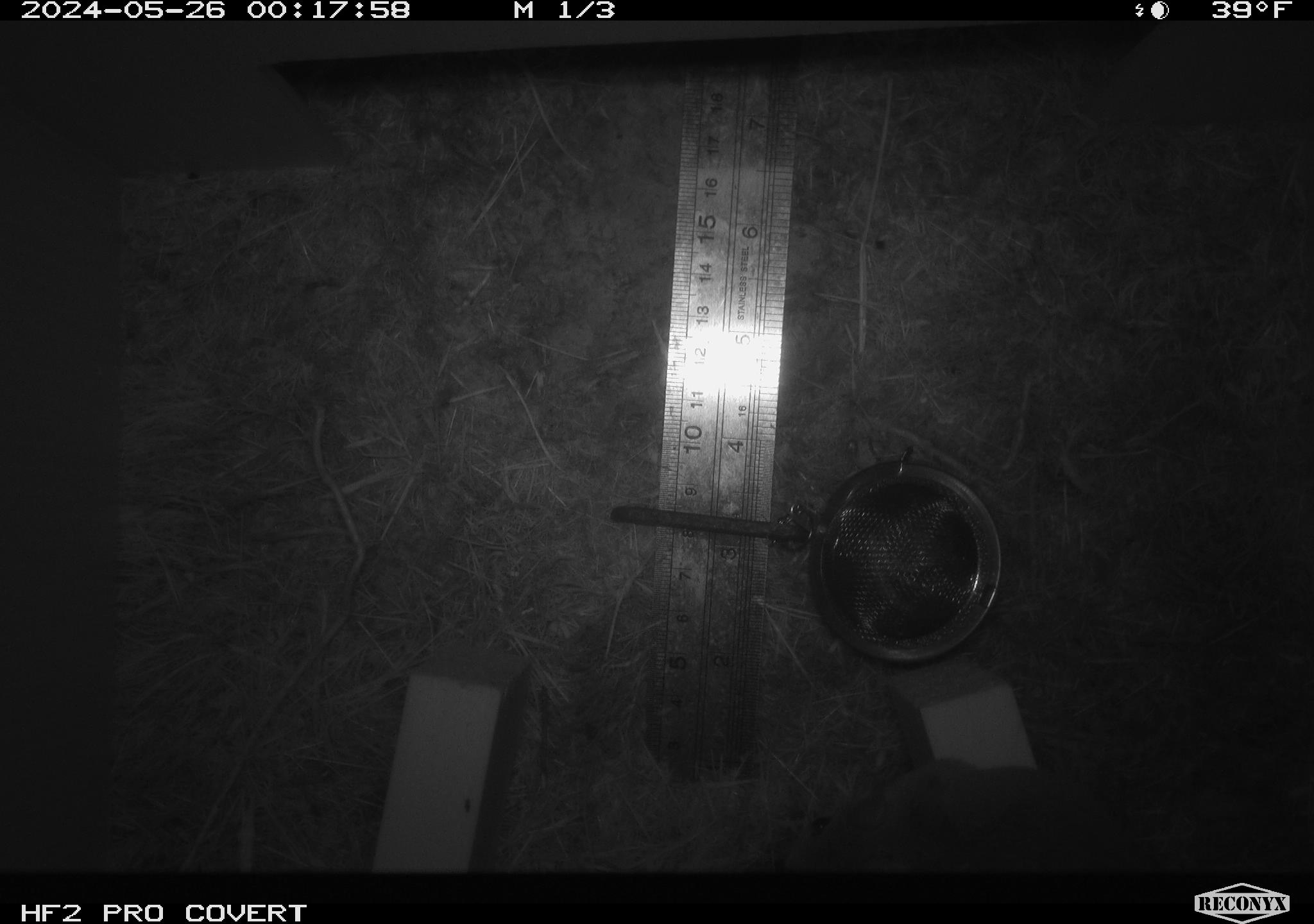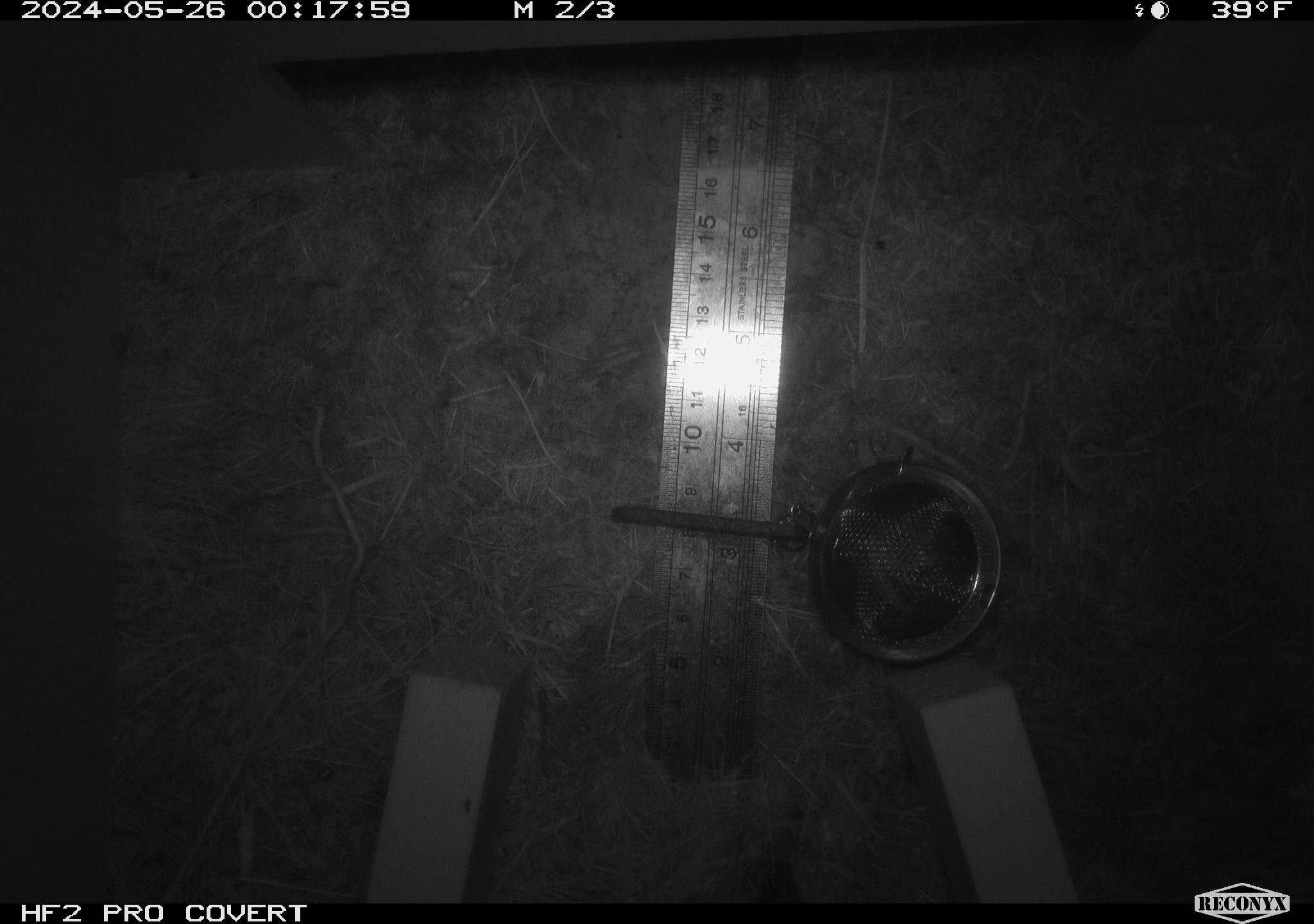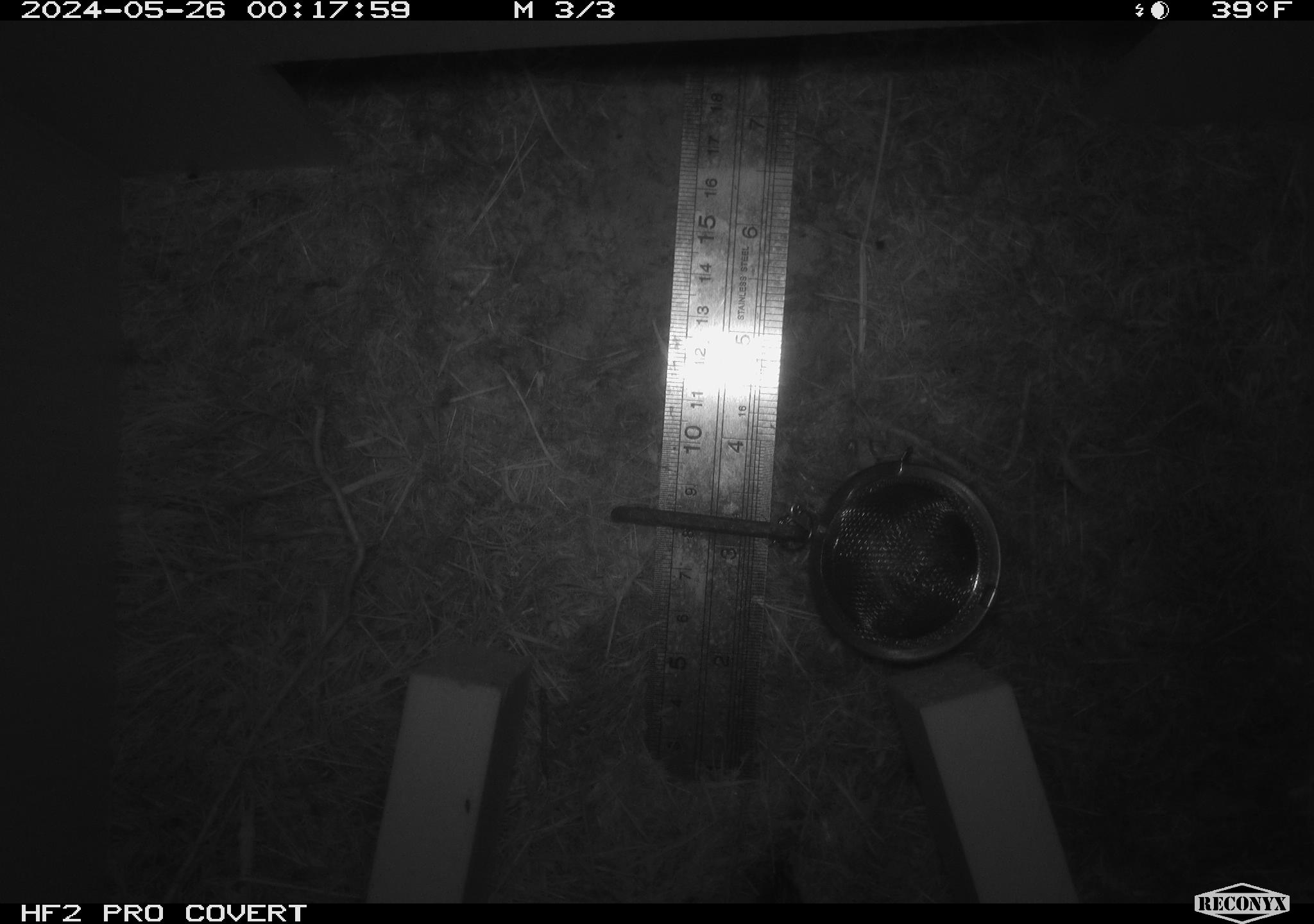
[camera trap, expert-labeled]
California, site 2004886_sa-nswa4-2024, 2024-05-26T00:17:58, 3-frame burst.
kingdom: Animalia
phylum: Chordata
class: Mammalia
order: Rodentia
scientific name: Rodentia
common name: rodent